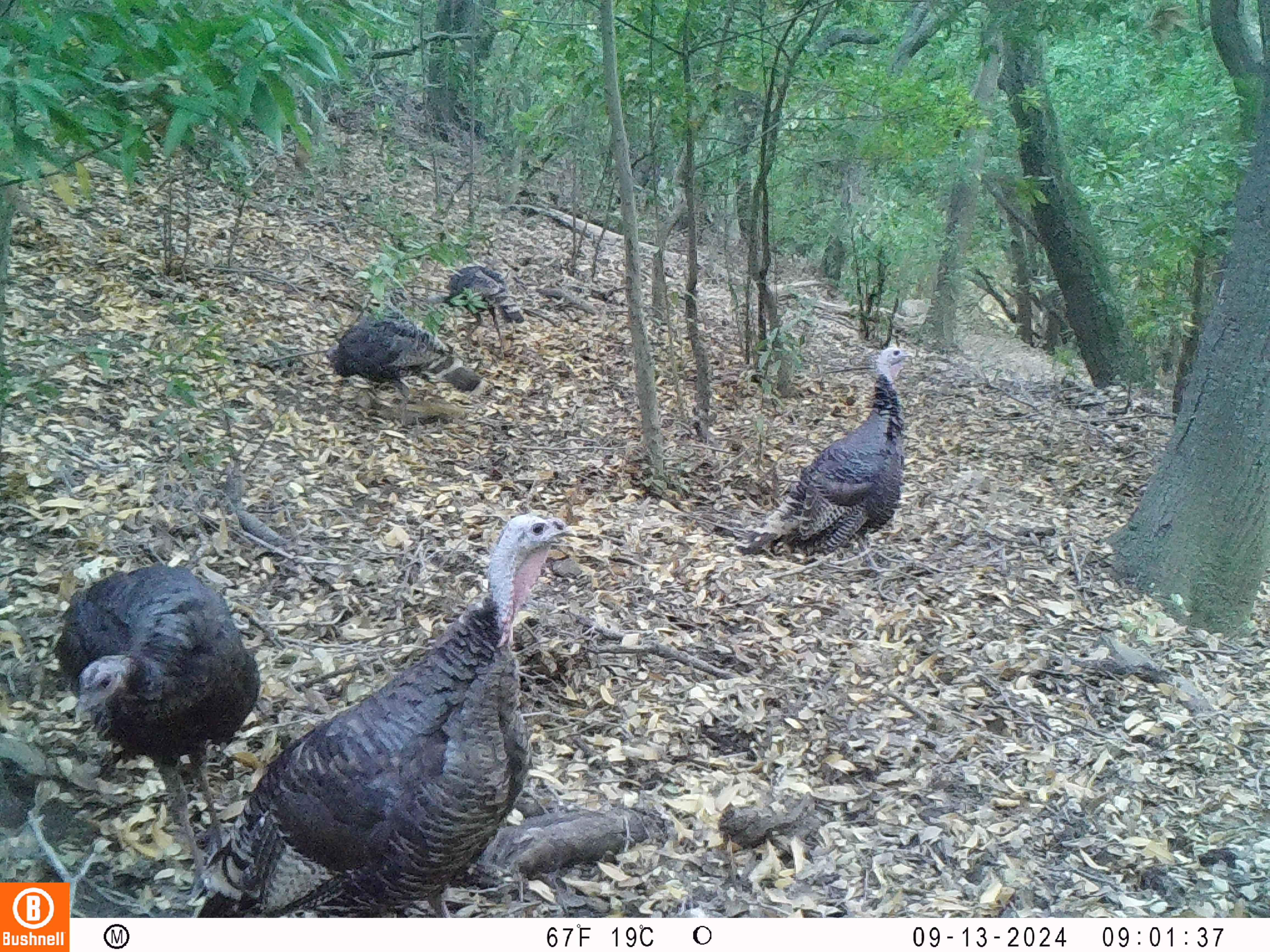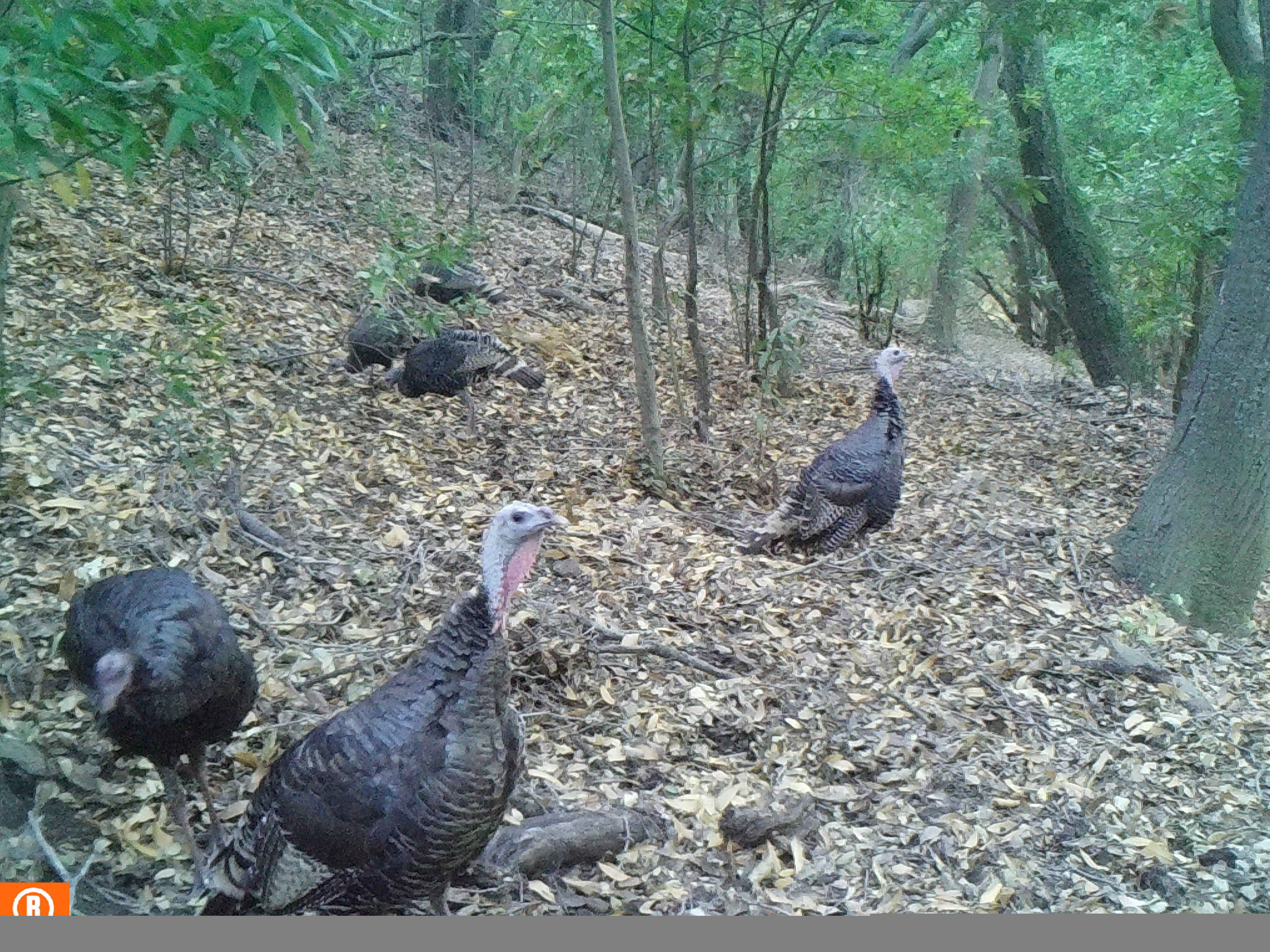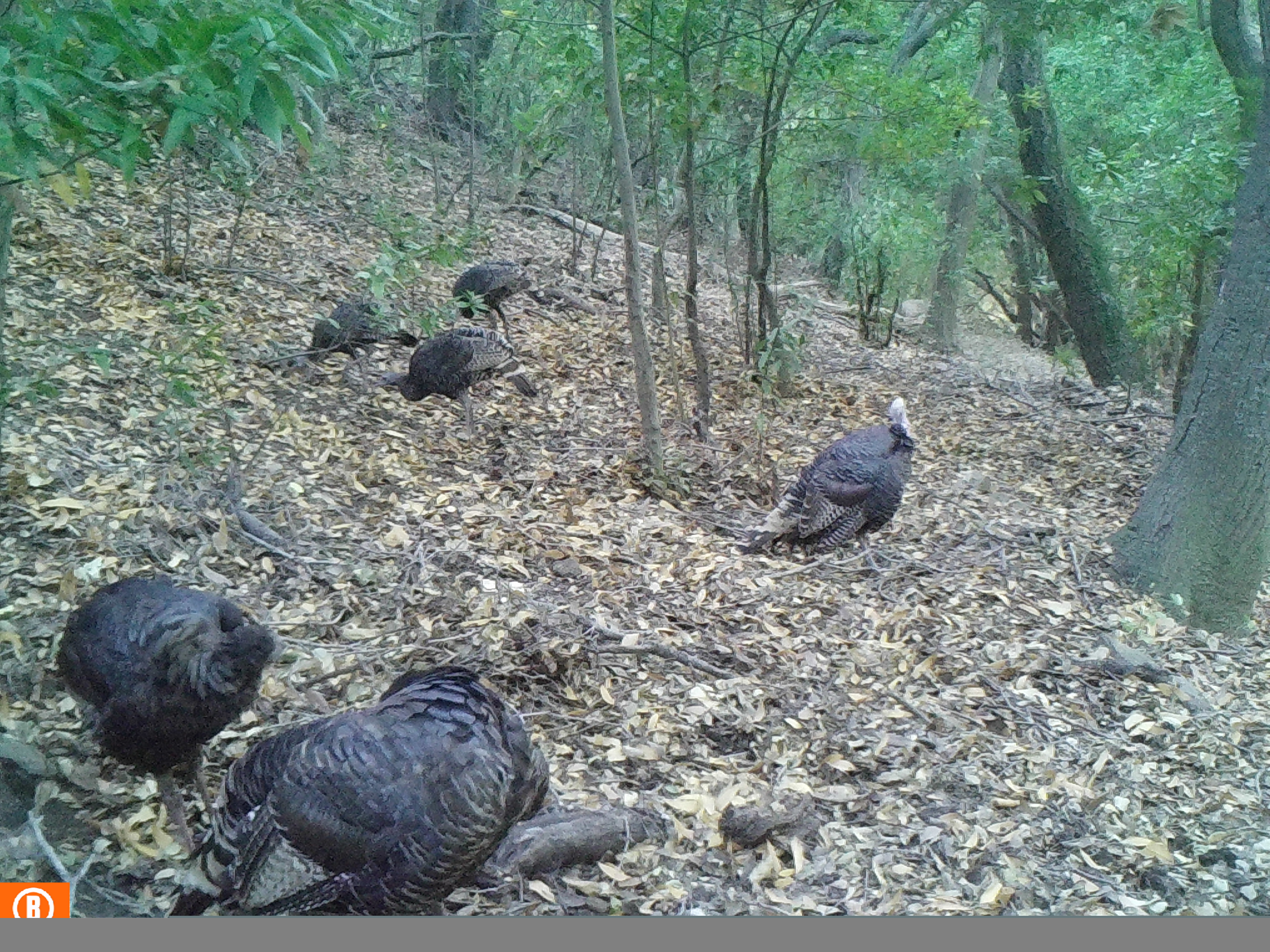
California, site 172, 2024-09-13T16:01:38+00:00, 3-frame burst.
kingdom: Animalia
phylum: Chordata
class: Aves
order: Galliformes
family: Phasianidae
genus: Meleagris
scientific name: Meleagris gallopavo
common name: turkey